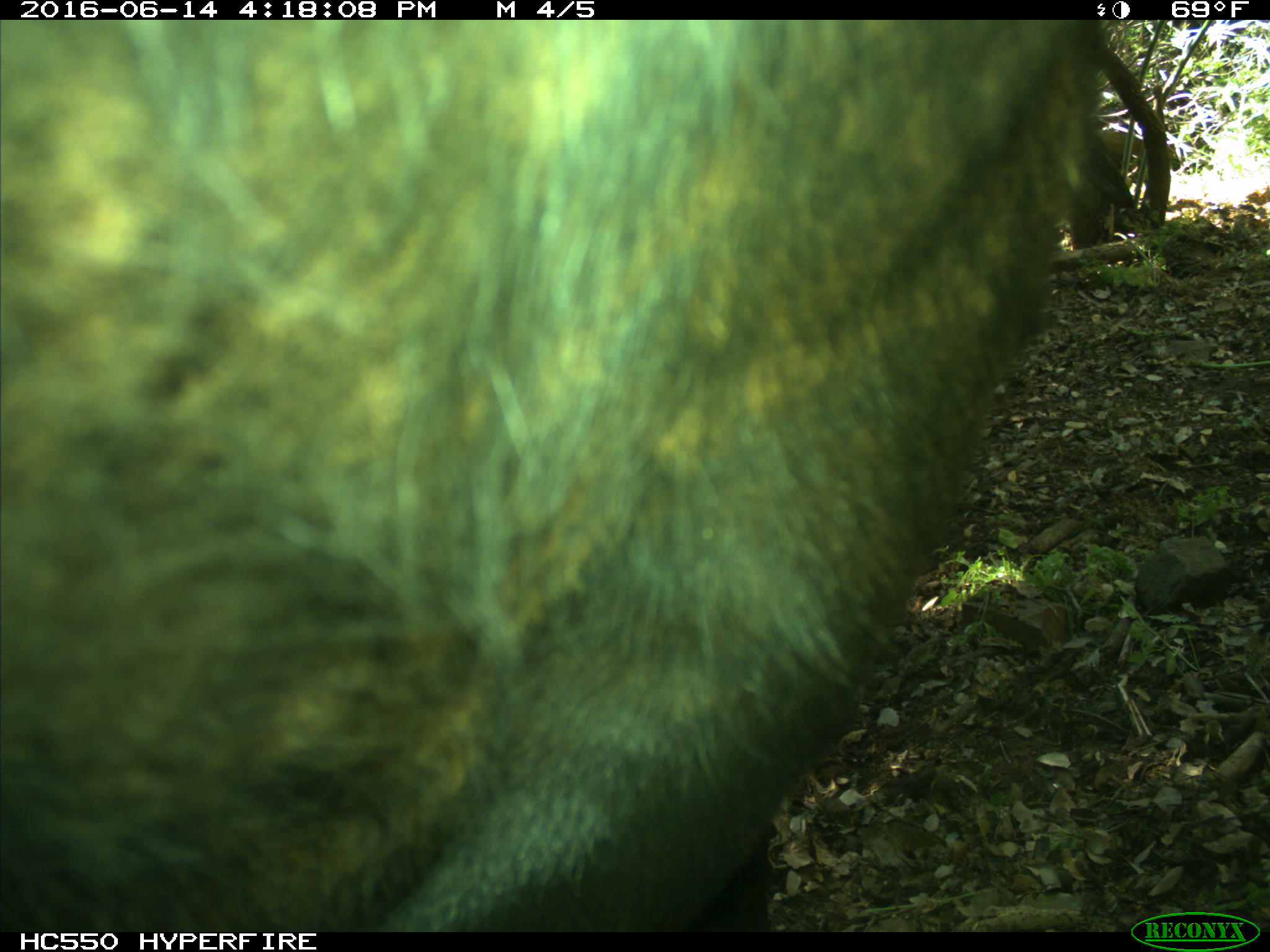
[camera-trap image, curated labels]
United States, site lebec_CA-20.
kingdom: Animalia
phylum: Chordata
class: Mammalia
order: Artiodactyla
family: Bovidae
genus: Bos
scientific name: Bos taurus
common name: domestic cow